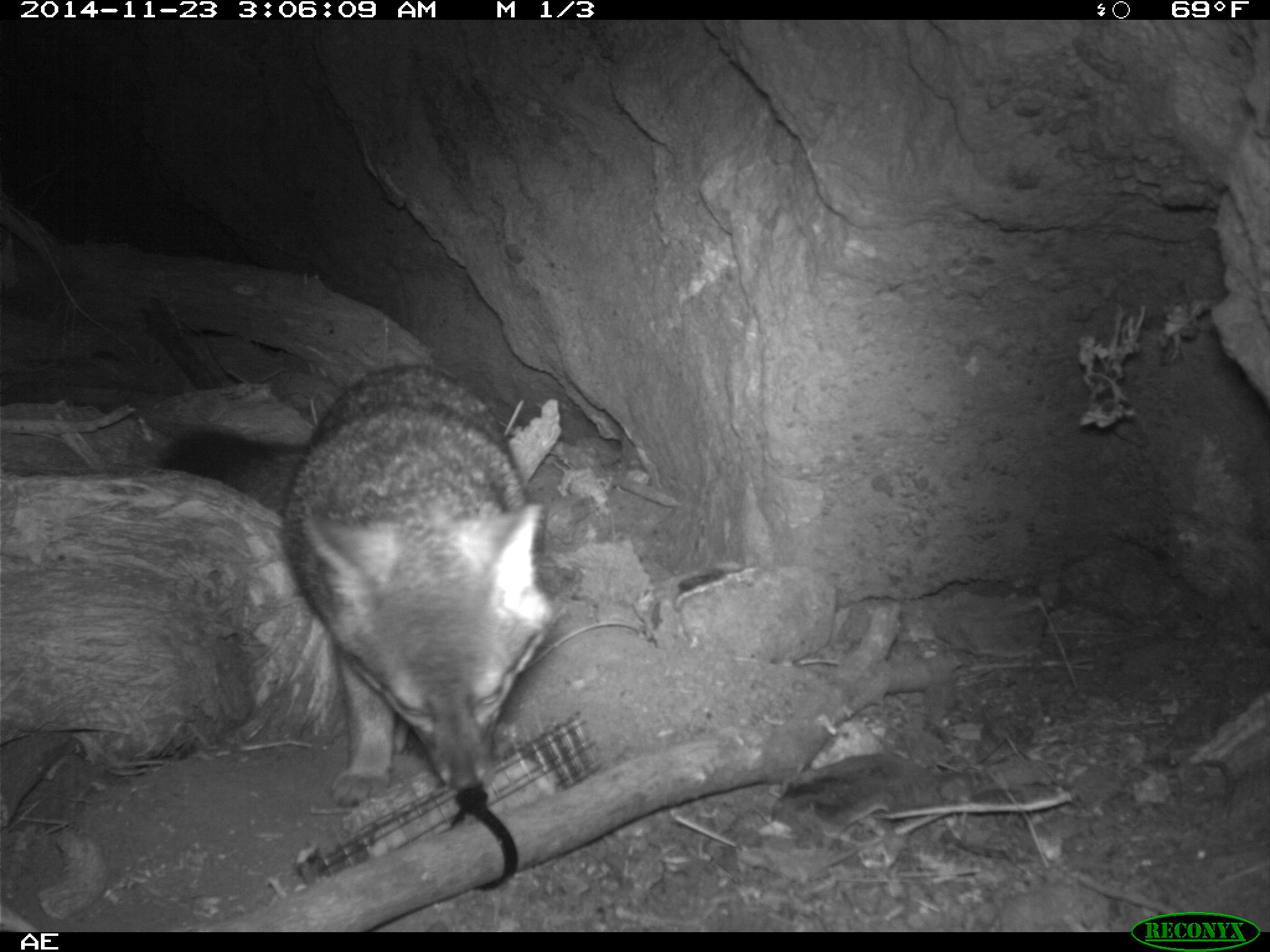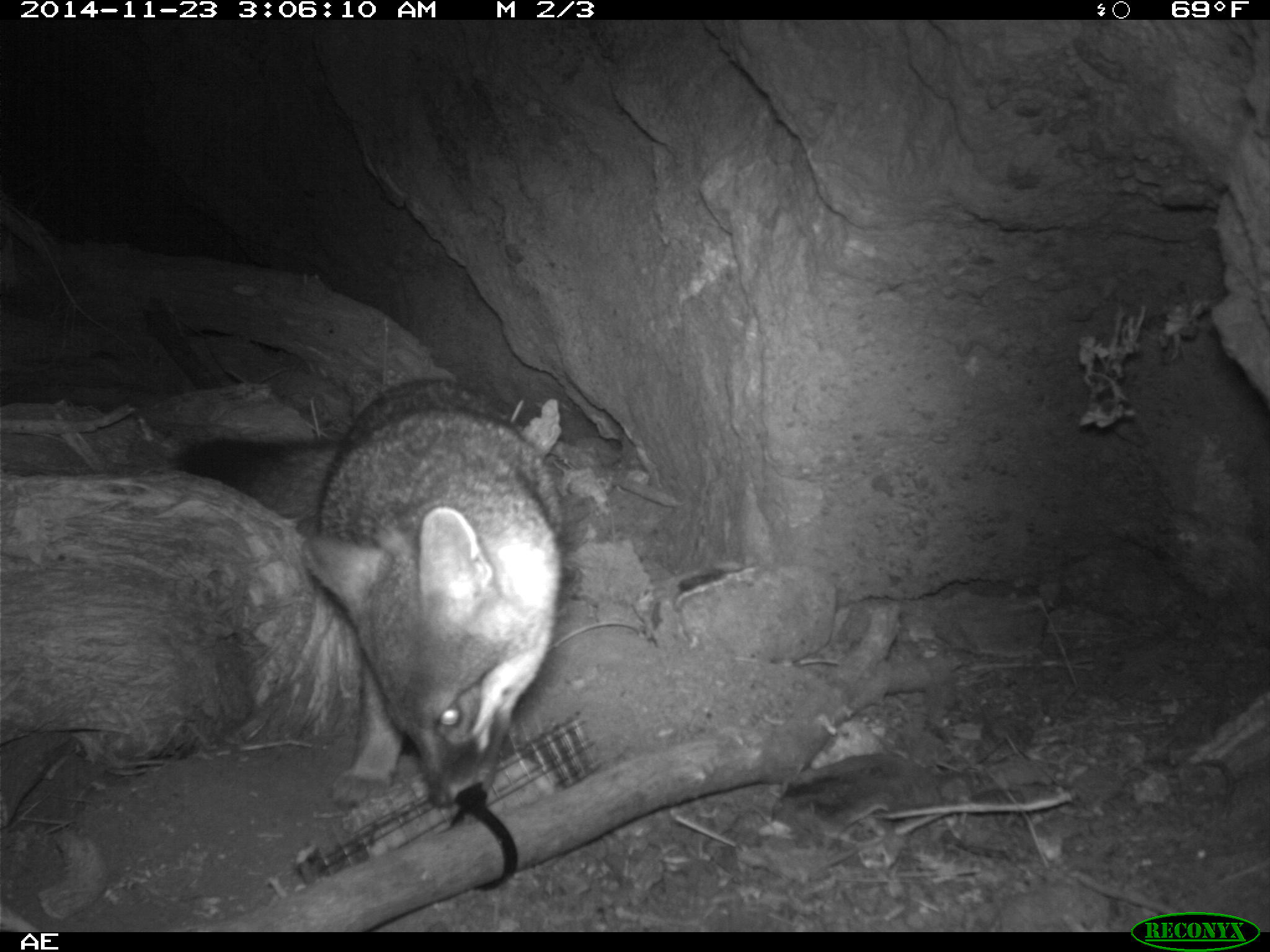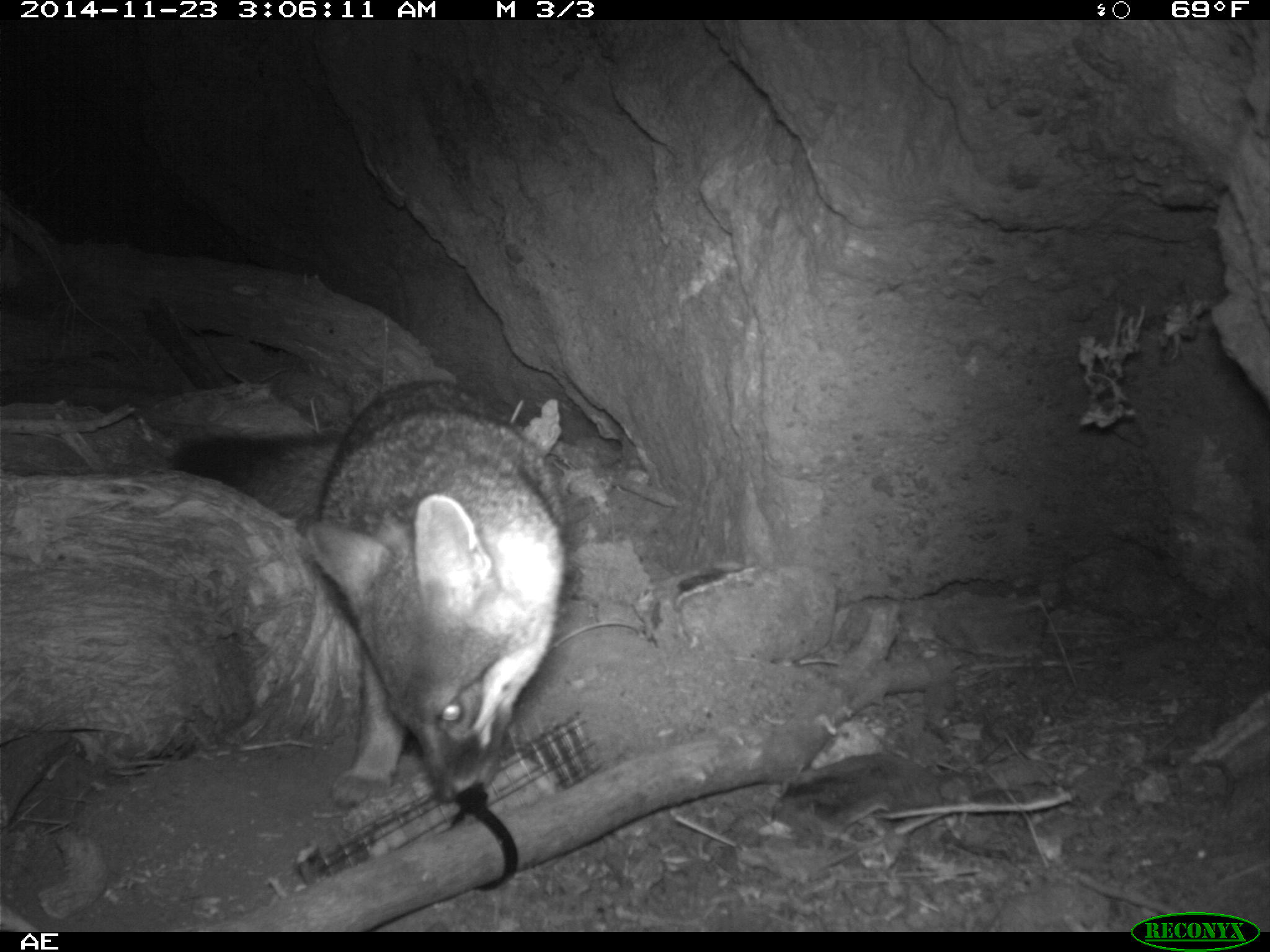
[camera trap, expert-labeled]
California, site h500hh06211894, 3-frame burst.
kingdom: Animalia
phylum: Chordata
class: Mammalia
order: Carnivora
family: Canidae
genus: Urocyon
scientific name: Urocyon littoralis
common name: island fox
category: fox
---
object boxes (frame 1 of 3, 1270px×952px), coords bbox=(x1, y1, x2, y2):
fox: bbox=(280, 362, 550, 809)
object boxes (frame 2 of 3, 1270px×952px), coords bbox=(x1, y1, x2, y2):
fox: bbox=(299, 376, 564, 809)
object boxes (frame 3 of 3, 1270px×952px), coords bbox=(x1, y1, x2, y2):
fox: bbox=(223, 379, 579, 807)